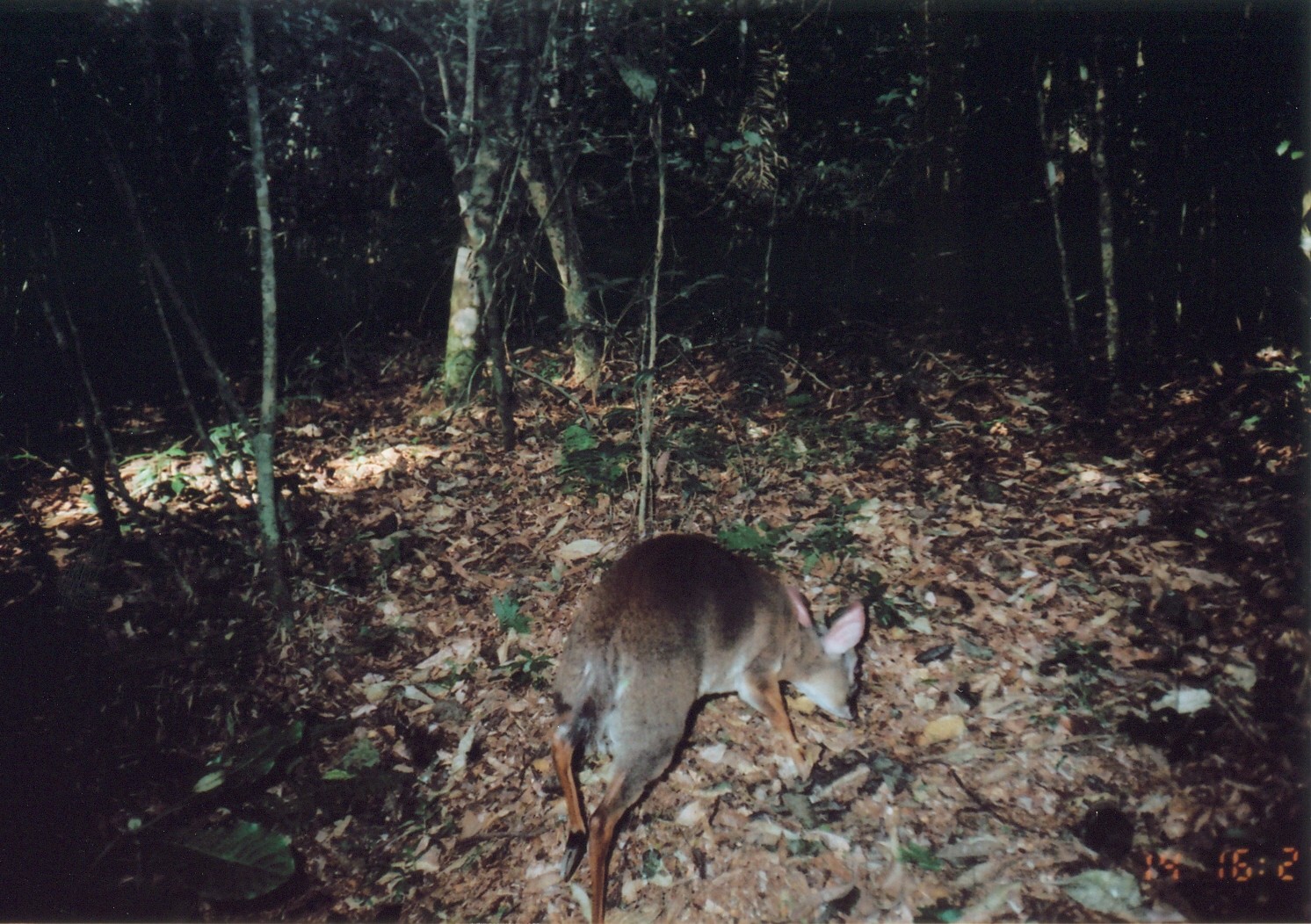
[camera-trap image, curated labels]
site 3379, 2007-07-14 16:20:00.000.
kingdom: Animalia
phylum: Chordata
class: Mammalia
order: Artiodactyla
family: Bovidae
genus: Nesotragus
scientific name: Nesotragus moschatus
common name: suni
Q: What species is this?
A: Nesotragus moschatus (suni).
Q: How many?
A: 1.